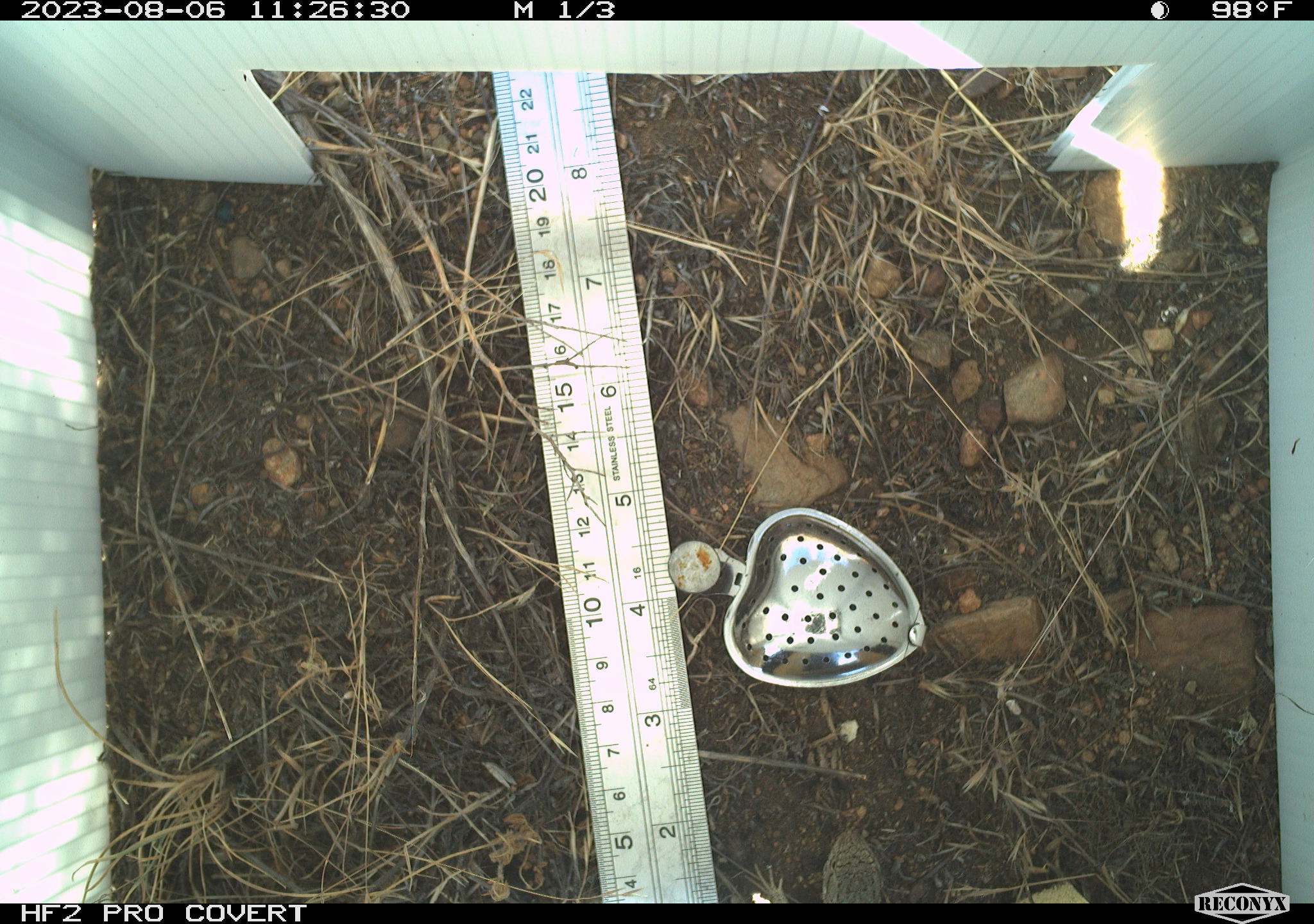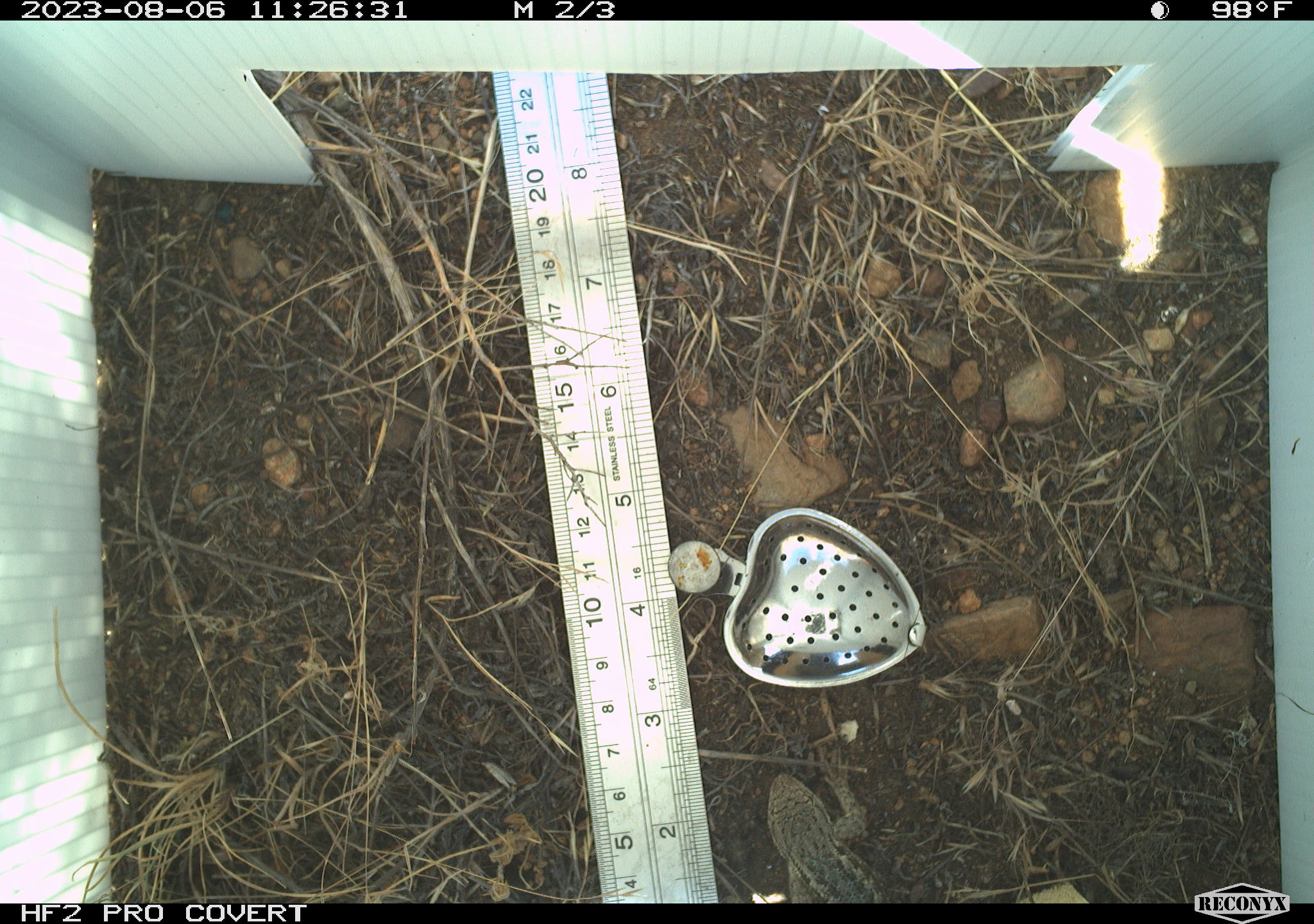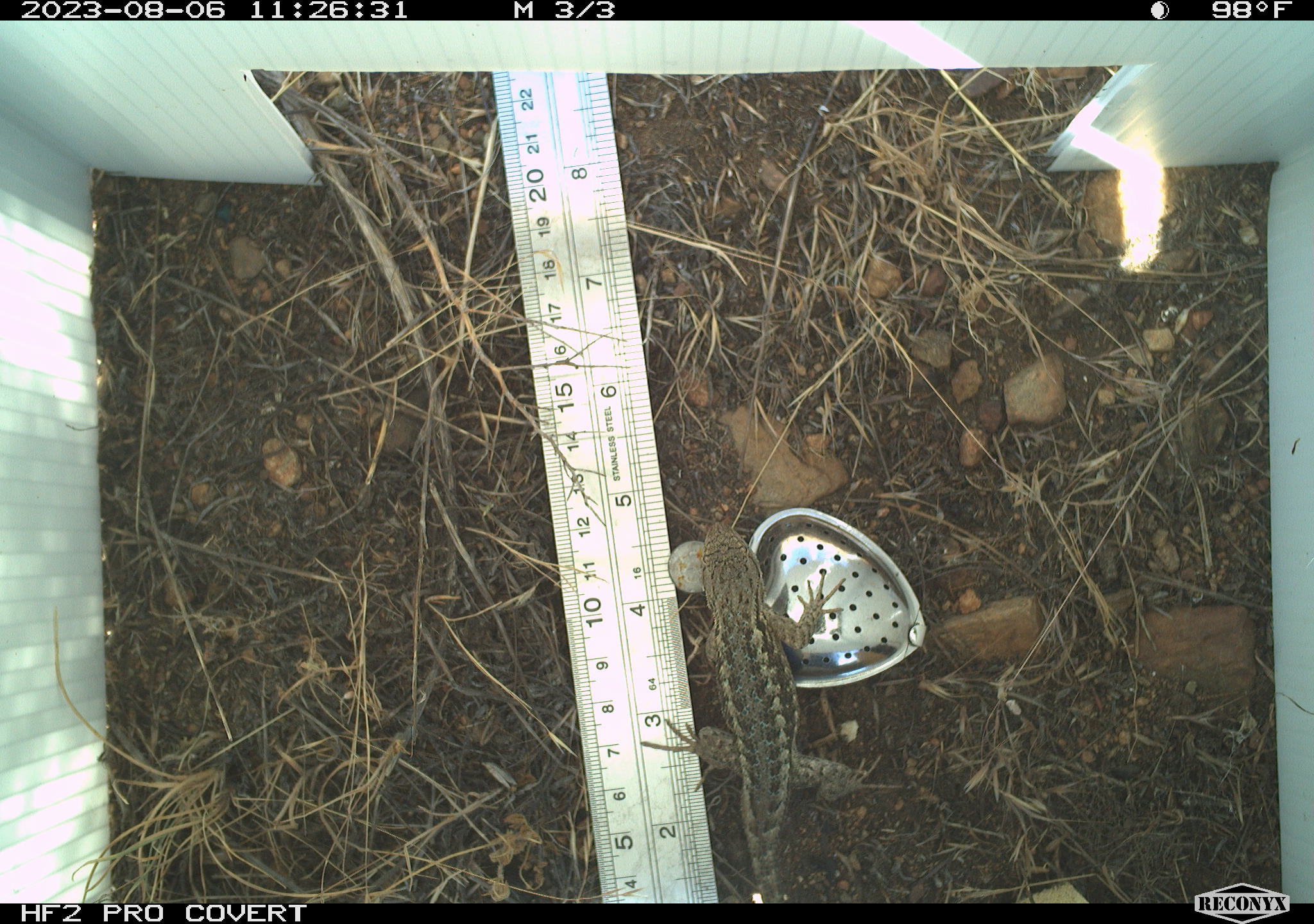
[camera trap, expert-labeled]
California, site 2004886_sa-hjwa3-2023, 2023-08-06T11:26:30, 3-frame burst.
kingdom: Animalia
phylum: Chordata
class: Reptilia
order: Squamata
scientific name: Squamata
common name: lizards and snakes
Lizards and snakes (Squamata).